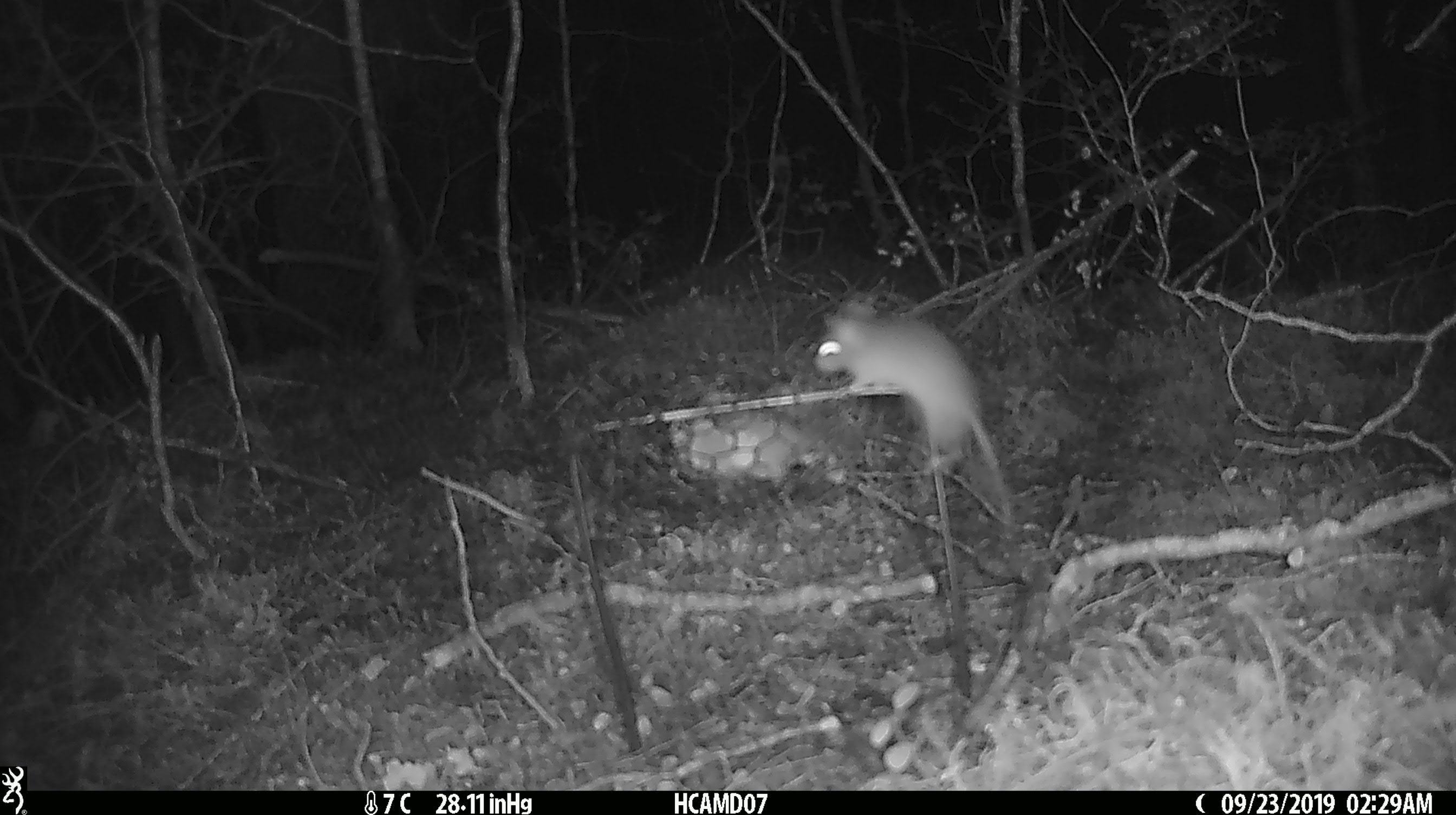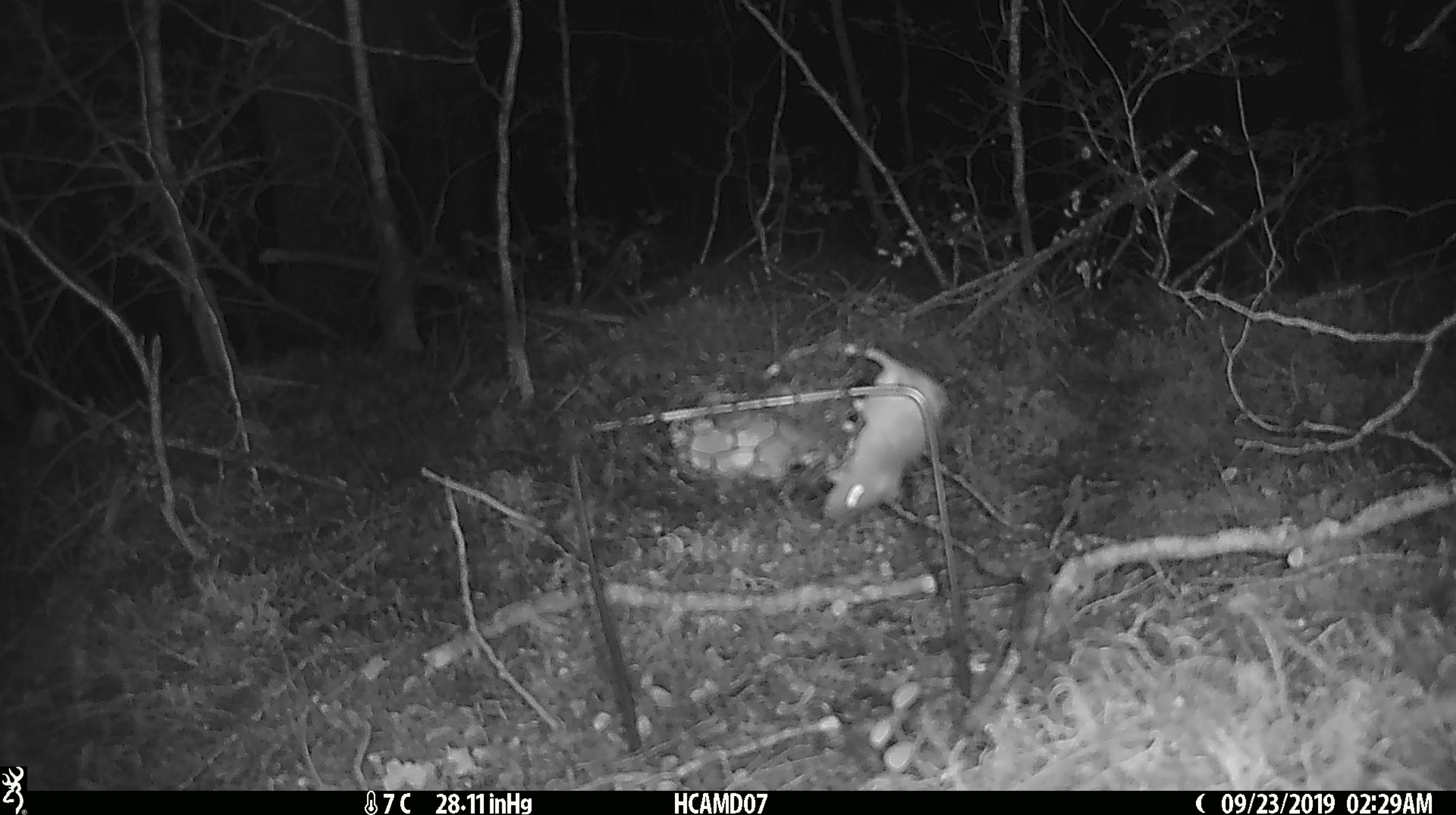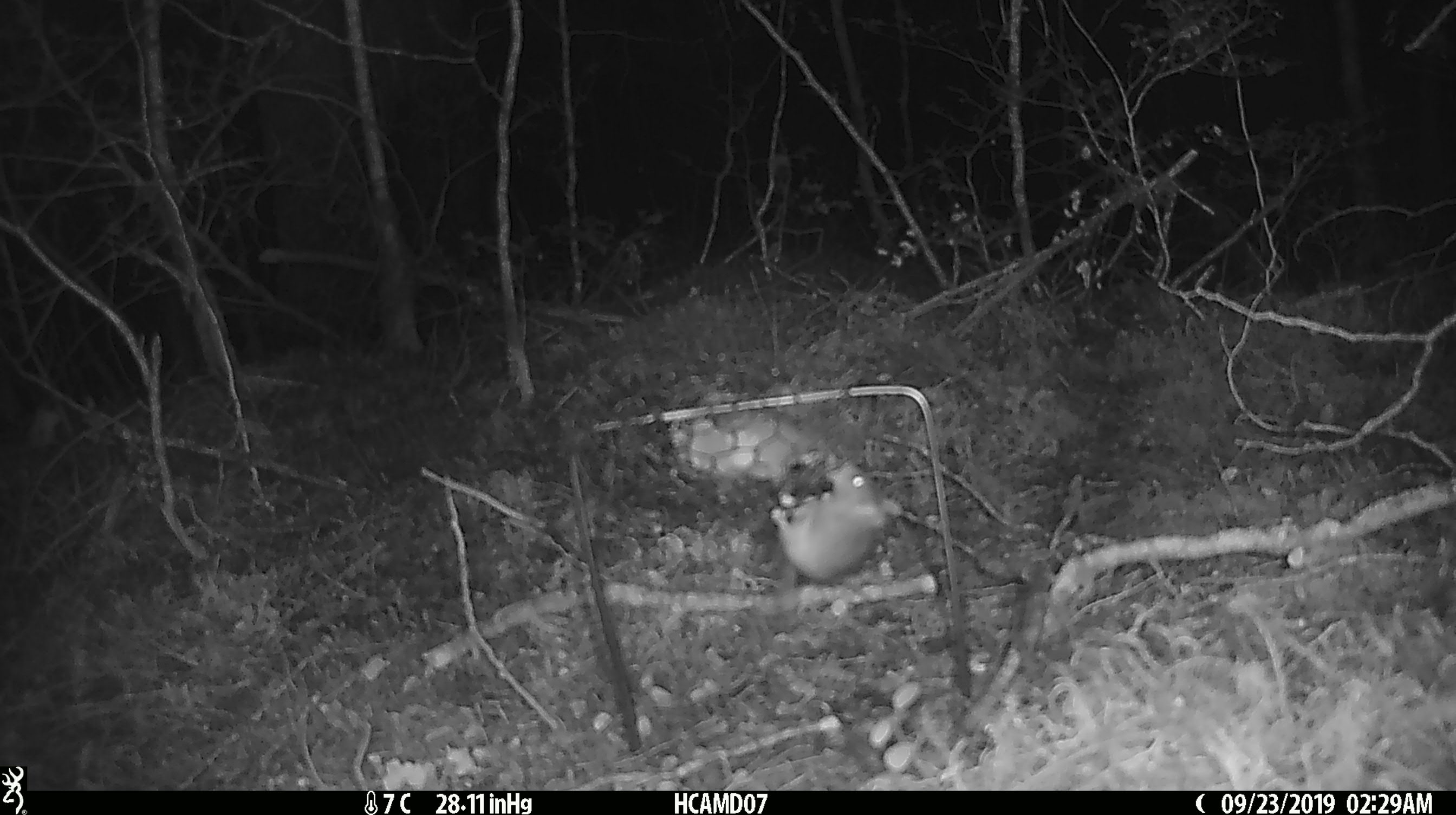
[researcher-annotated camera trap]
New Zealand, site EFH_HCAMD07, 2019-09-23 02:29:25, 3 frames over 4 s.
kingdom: Animalia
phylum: Chordata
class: Mammalia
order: Rodentia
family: Muridae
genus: Mus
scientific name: Mus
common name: mouse